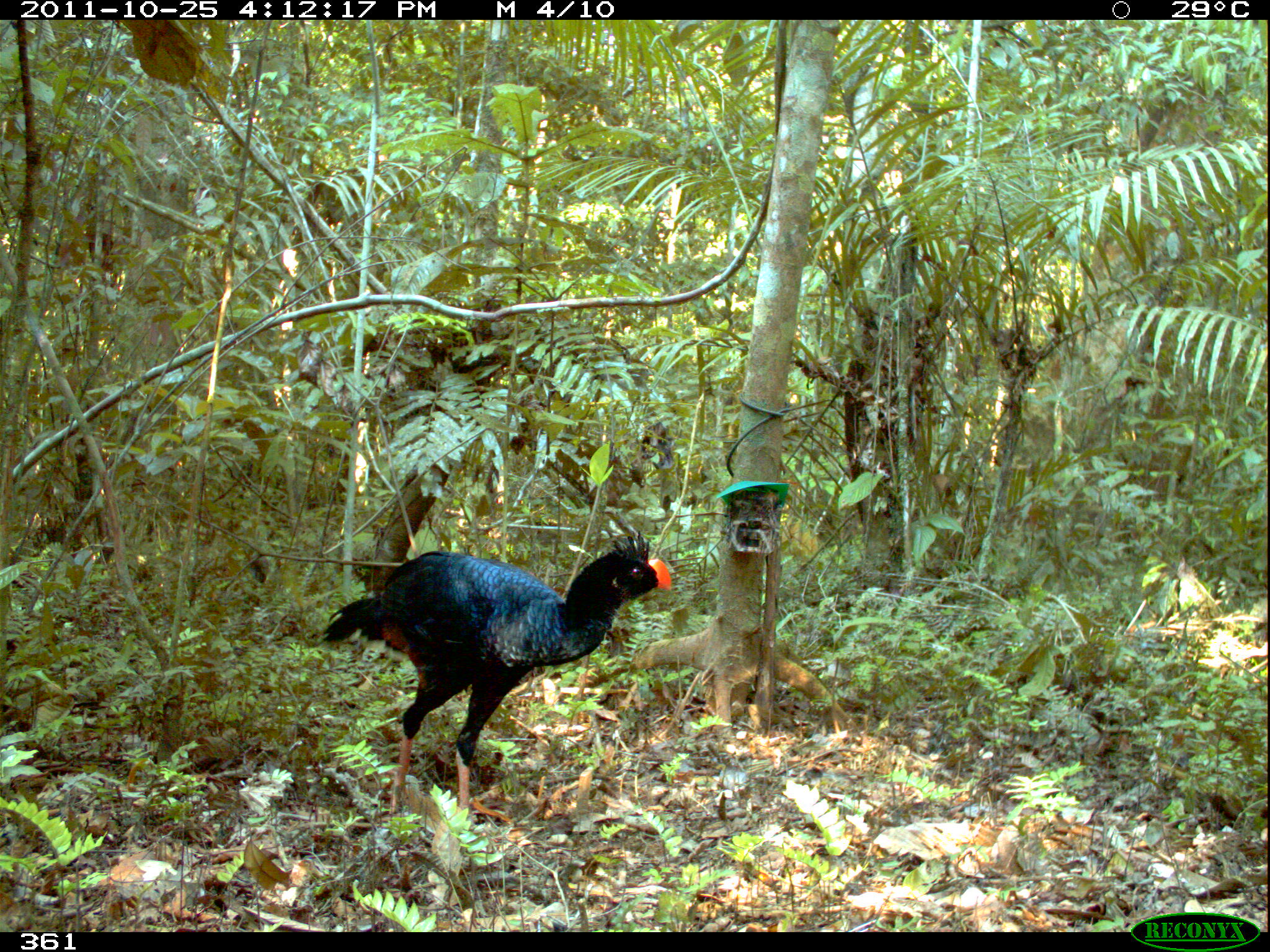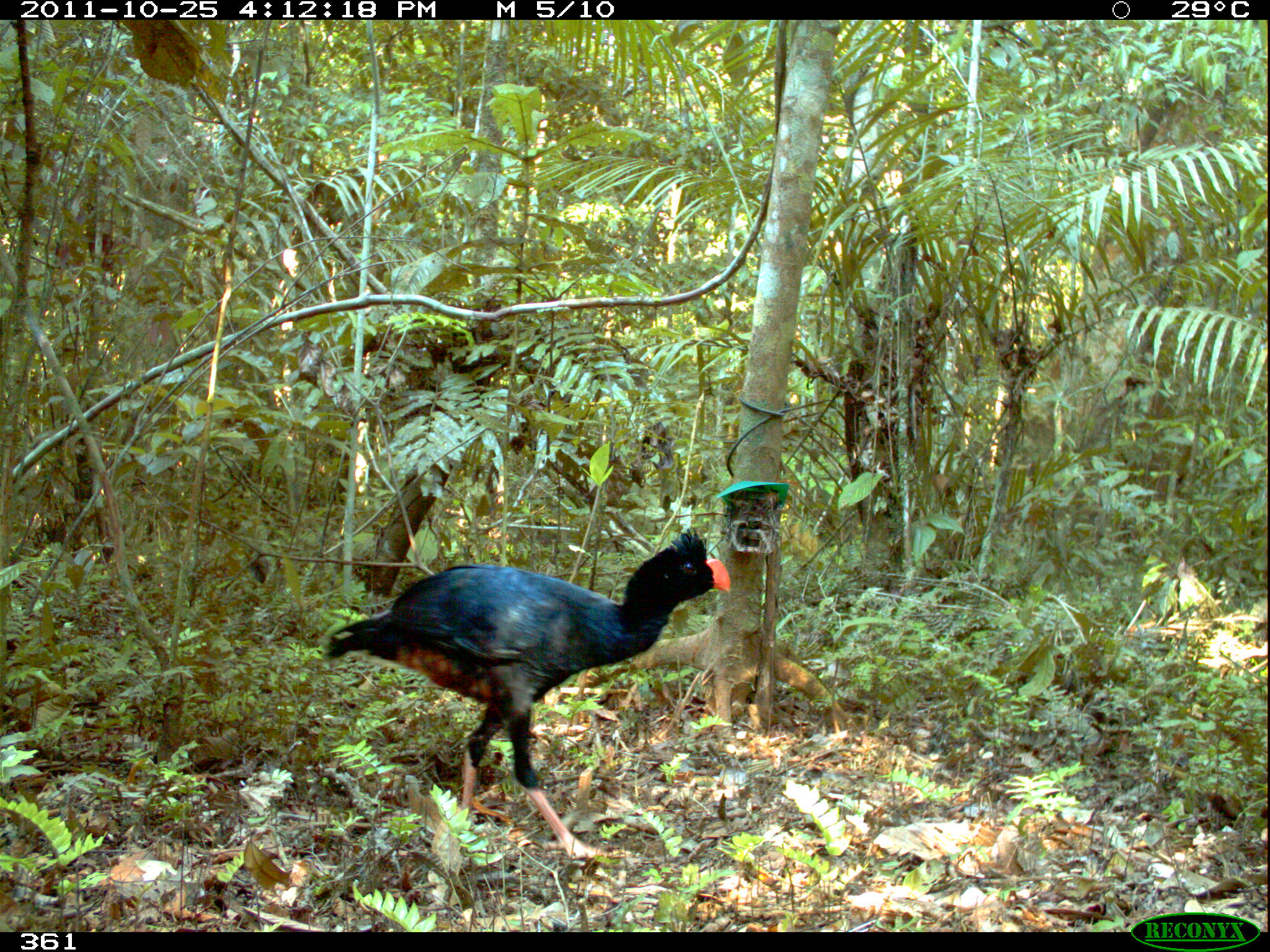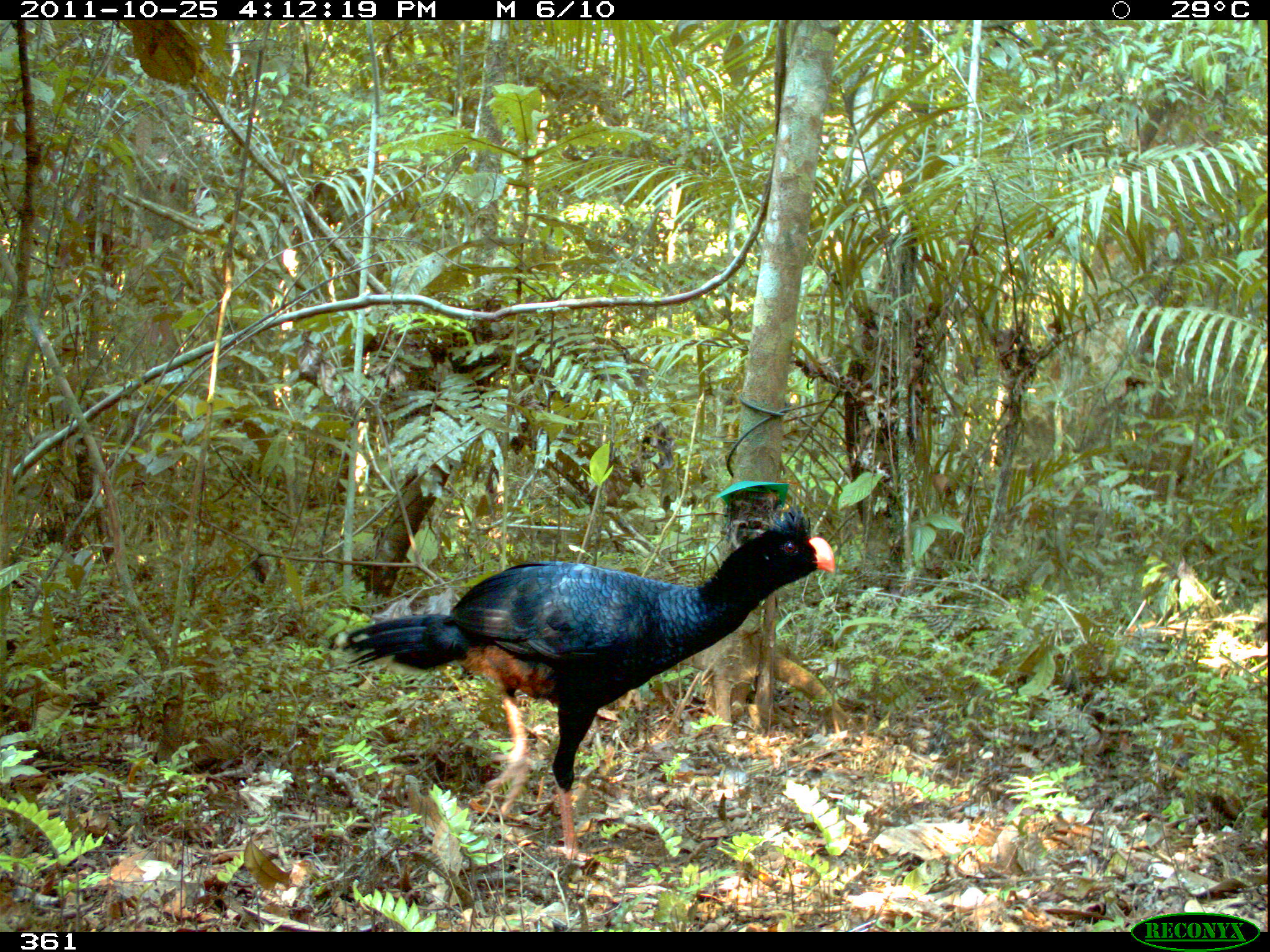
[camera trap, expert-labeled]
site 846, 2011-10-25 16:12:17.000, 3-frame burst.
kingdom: Animalia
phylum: Chordata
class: Aves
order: Galliformes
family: Cracidae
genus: Mitu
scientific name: Mitu tuberosum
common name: razor-billed curassow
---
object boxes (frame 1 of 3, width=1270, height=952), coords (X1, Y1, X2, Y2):
mitu tuberosum: (316, 528, 672, 830)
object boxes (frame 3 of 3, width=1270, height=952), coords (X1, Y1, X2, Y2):
mitu tuberosum: (326, 506, 836, 862)